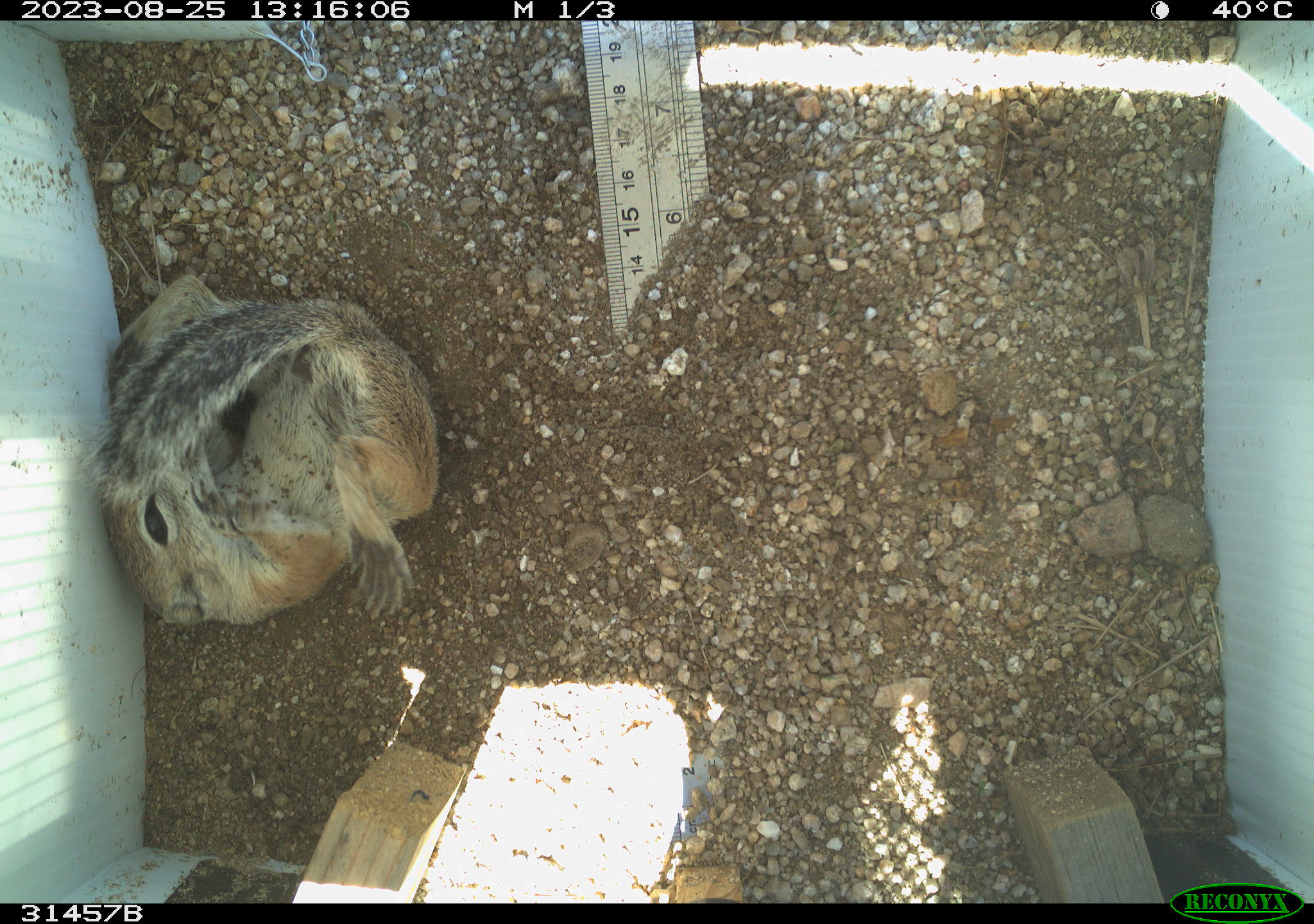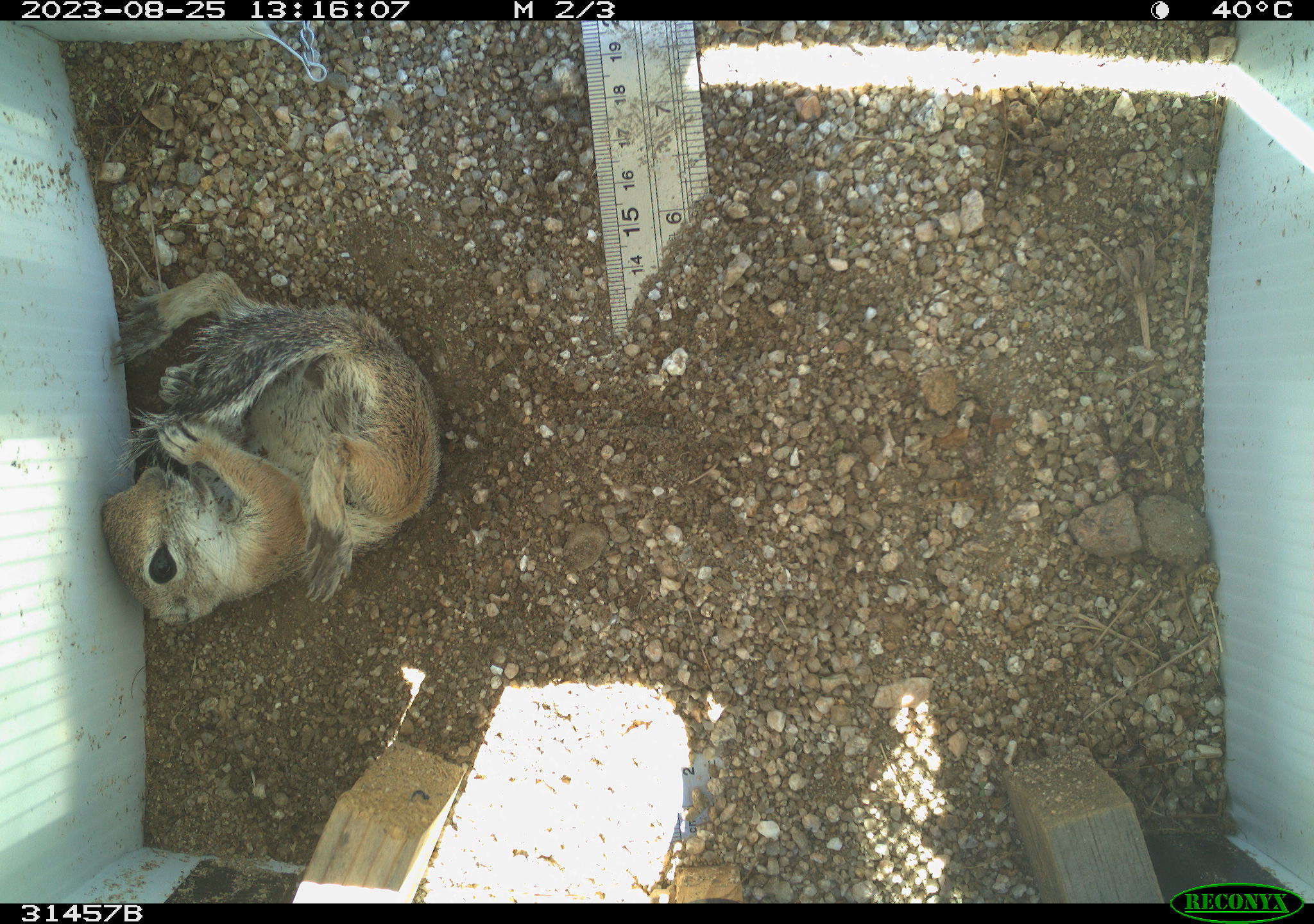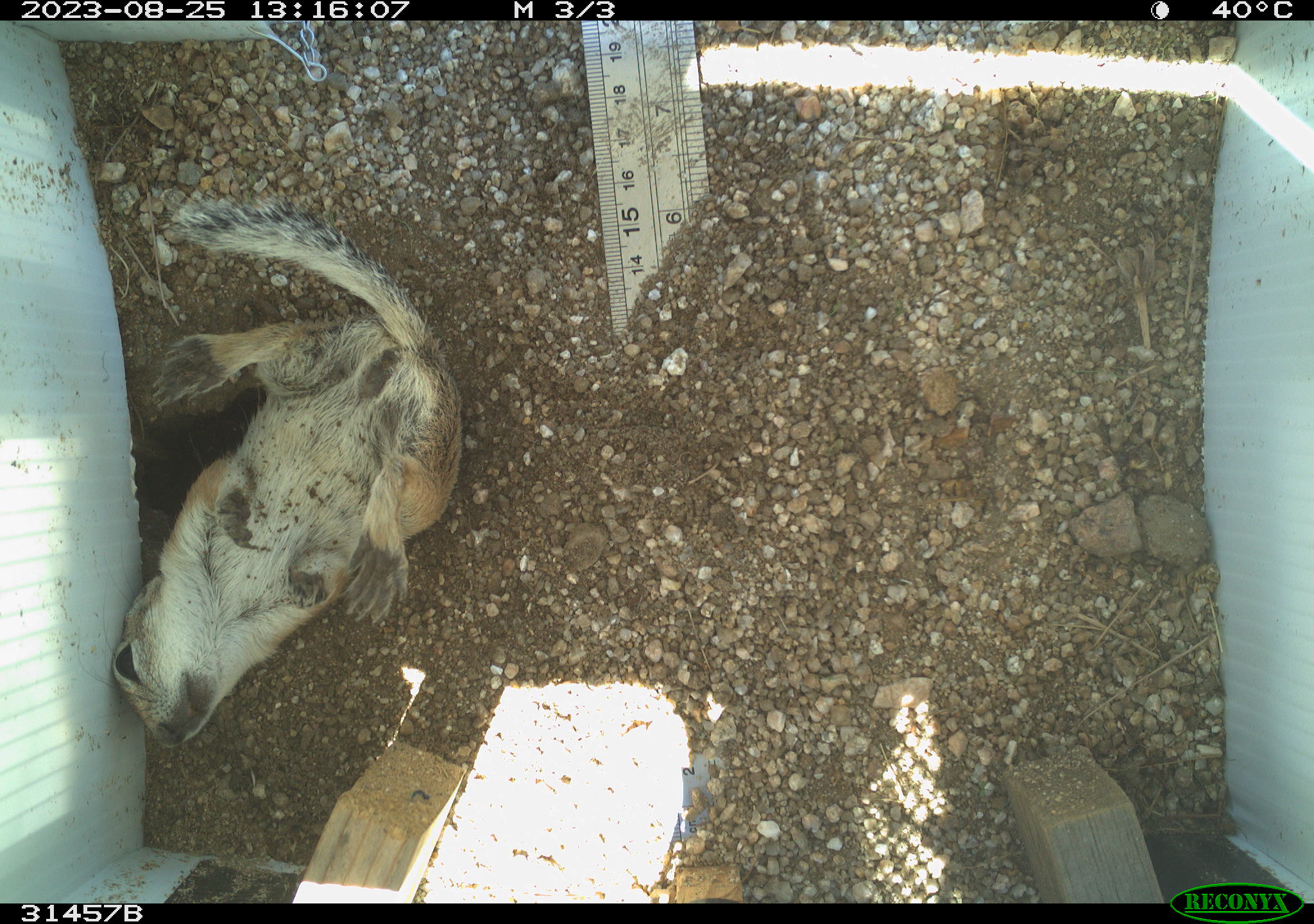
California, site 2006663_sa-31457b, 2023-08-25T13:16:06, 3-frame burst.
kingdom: Animalia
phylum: Chordata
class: Mammalia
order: Rodentia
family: Sciuridae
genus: Ammospermophilus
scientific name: Ammospermophilus leucurus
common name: white-tailed antelope squirrel